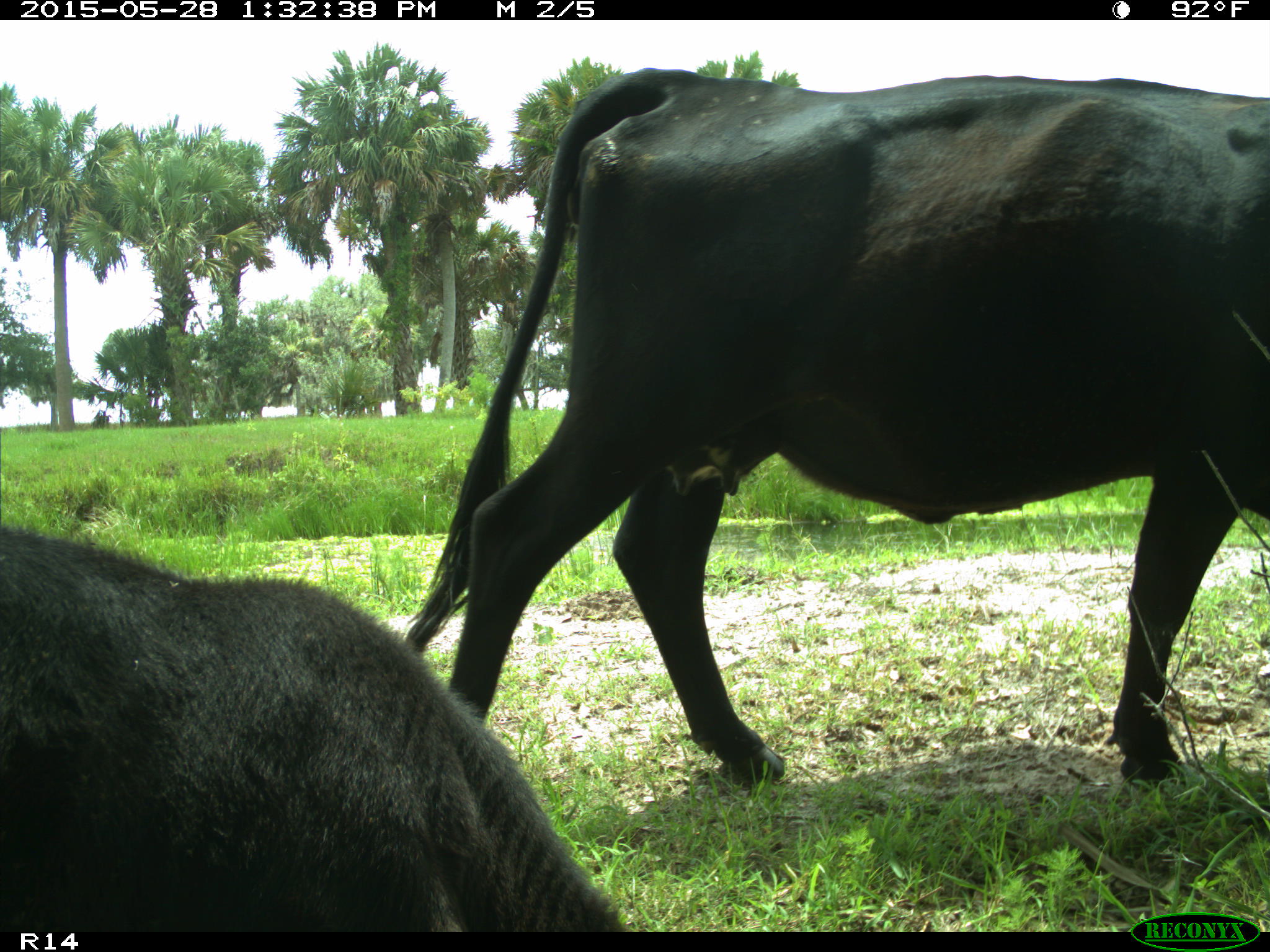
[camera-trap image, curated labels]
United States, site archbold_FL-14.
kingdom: Animalia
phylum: Chordata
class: Mammalia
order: Artiodactyla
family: Bovidae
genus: Bos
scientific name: Bos taurus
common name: domestic cow